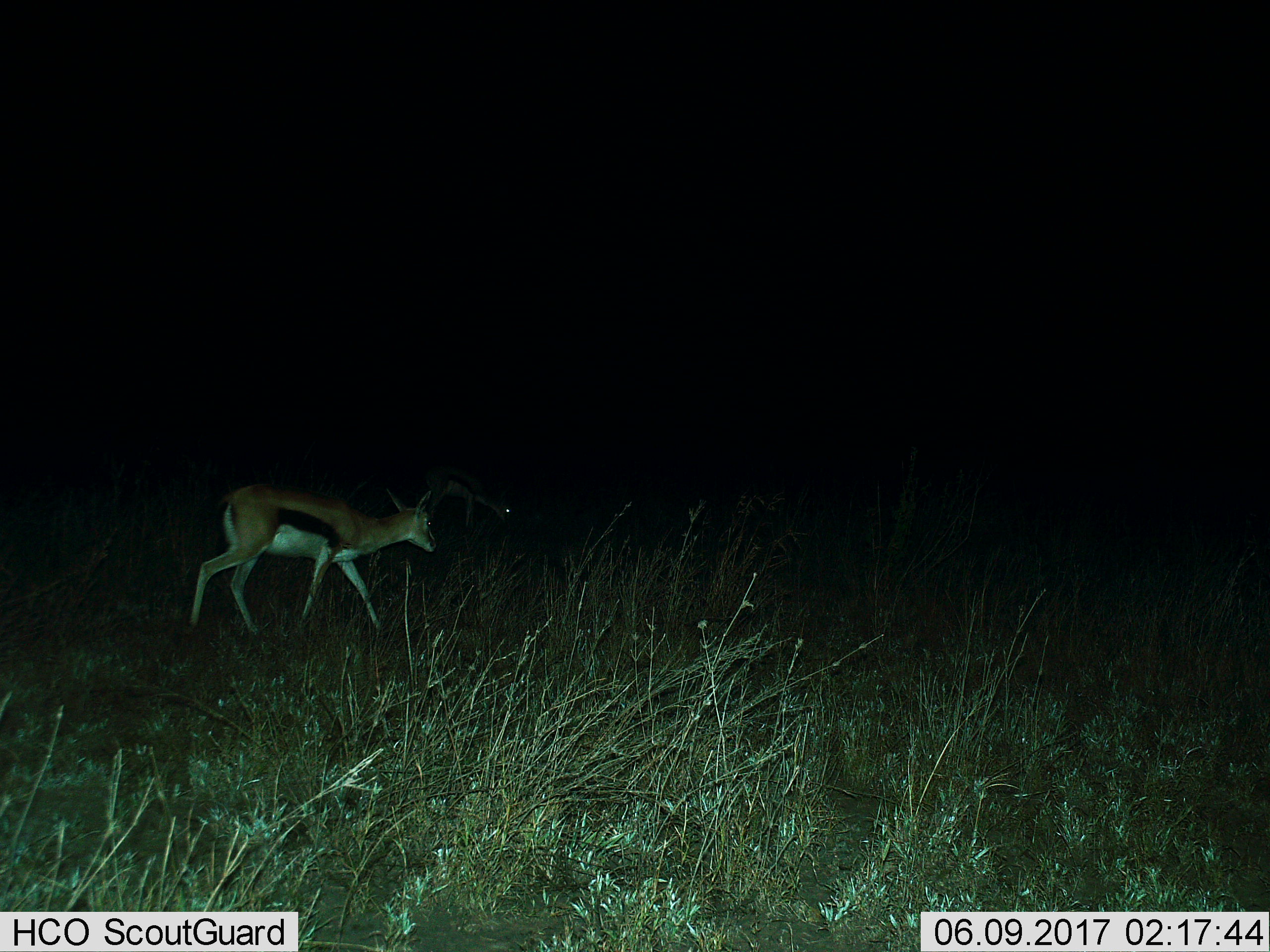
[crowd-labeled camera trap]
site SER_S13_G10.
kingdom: Animalia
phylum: Chordata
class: Mammalia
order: Artiodactyla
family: Bovidae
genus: Eudorcas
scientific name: Eudorcas thomsonii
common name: thomson's gazelle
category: gazellethomsons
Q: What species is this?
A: Gazellethomsons (thomson's gazelle) (Eudorcas thomsonii).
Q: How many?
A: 1.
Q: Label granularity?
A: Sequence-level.